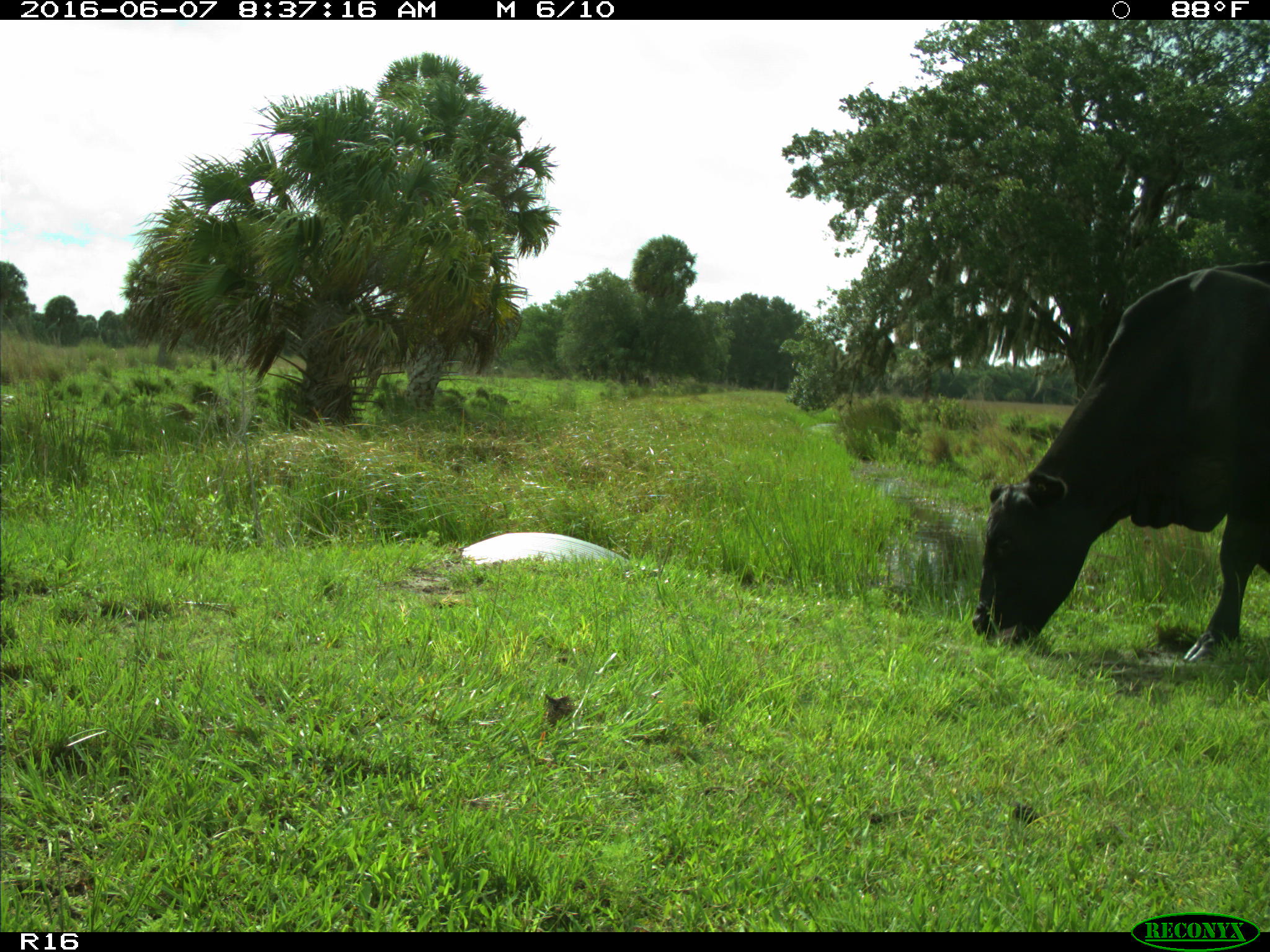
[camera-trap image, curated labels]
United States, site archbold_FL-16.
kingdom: Animalia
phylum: Chordata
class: Mammalia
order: Artiodactyla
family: Bovidae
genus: Bos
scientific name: Bos taurus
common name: domestic cow